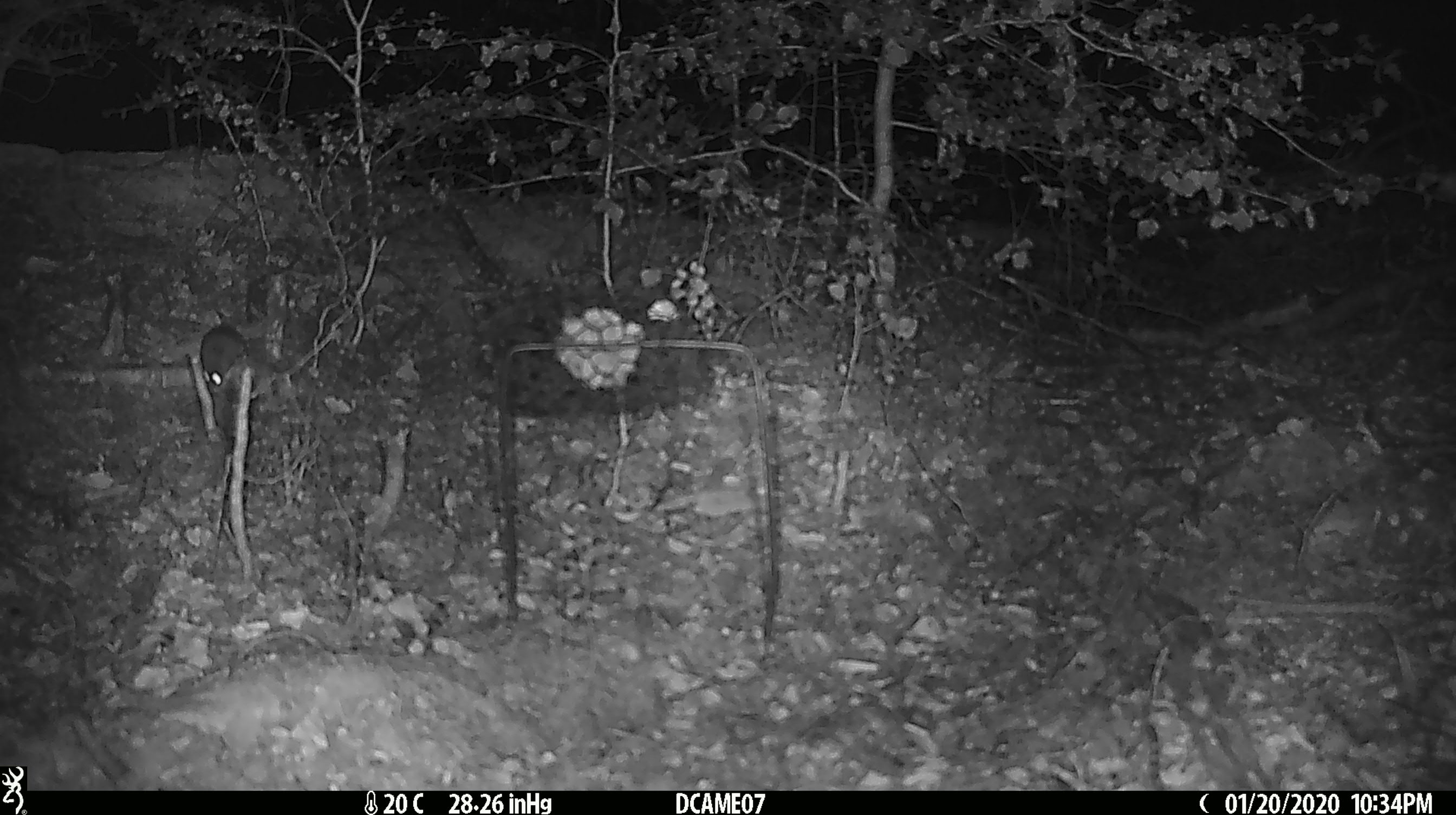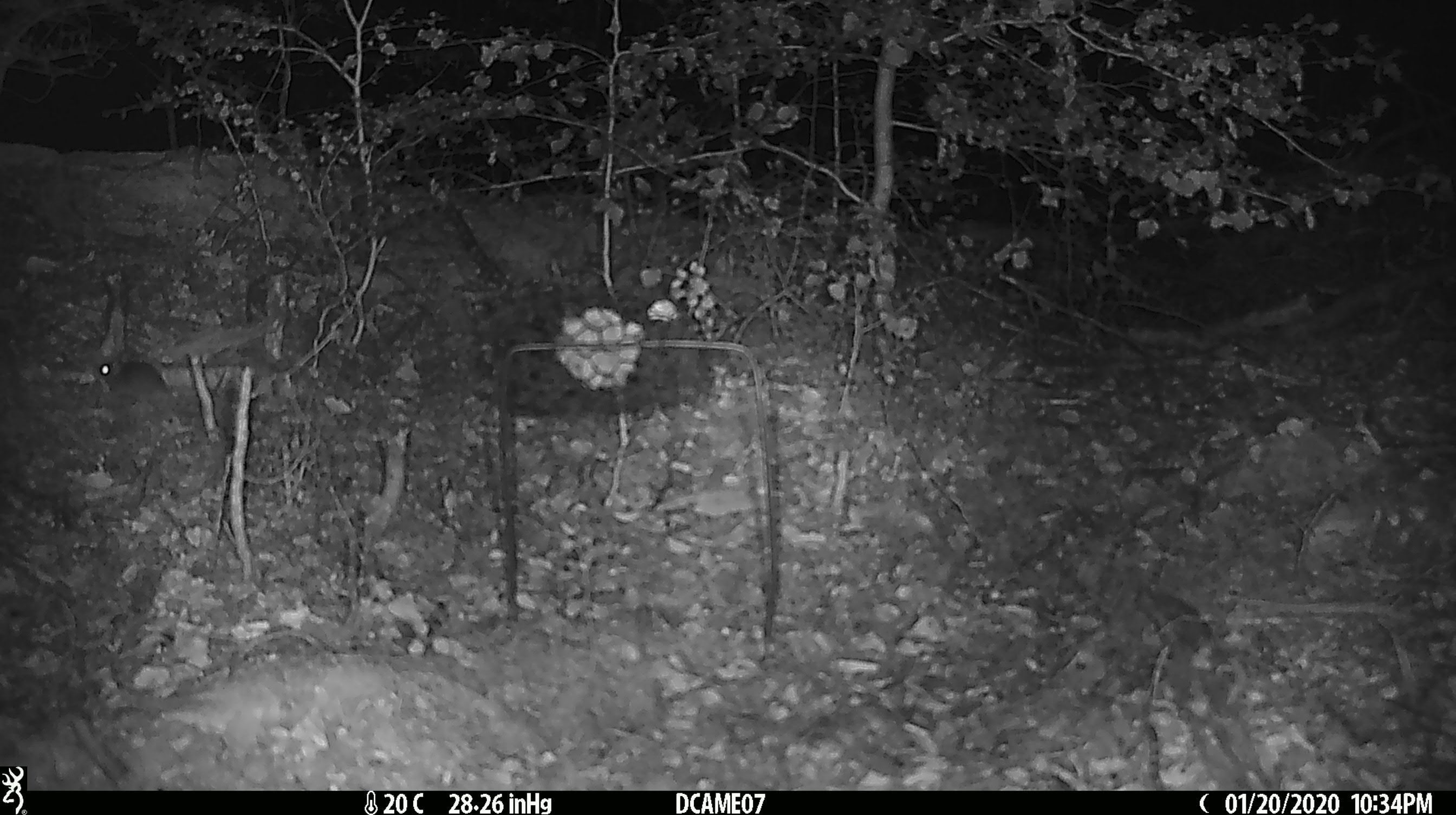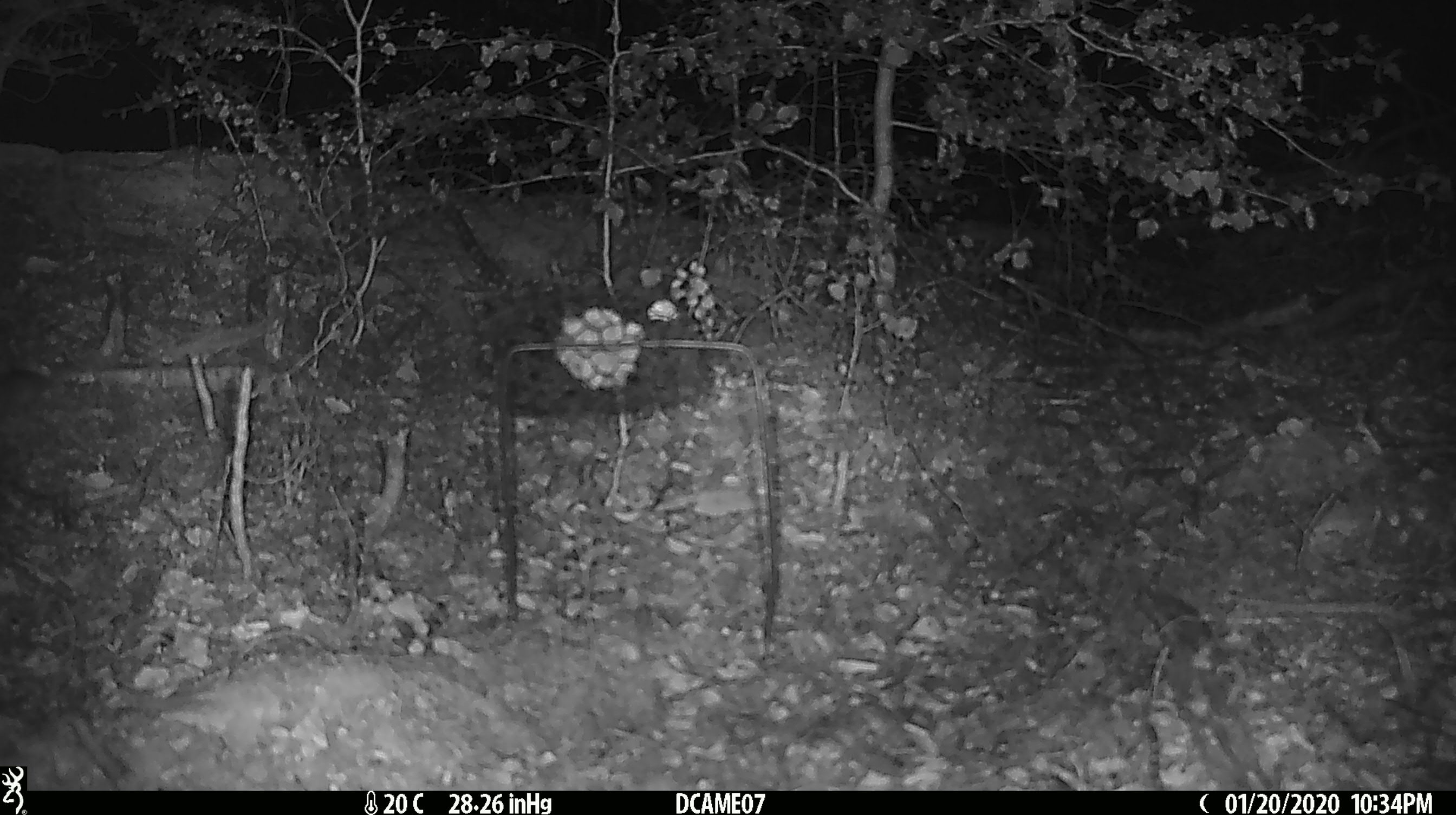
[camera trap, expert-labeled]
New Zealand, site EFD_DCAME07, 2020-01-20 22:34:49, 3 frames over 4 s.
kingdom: Animalia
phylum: Chordata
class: Mammalia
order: Rodentia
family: Muridae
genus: Mus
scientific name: Mus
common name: mouse